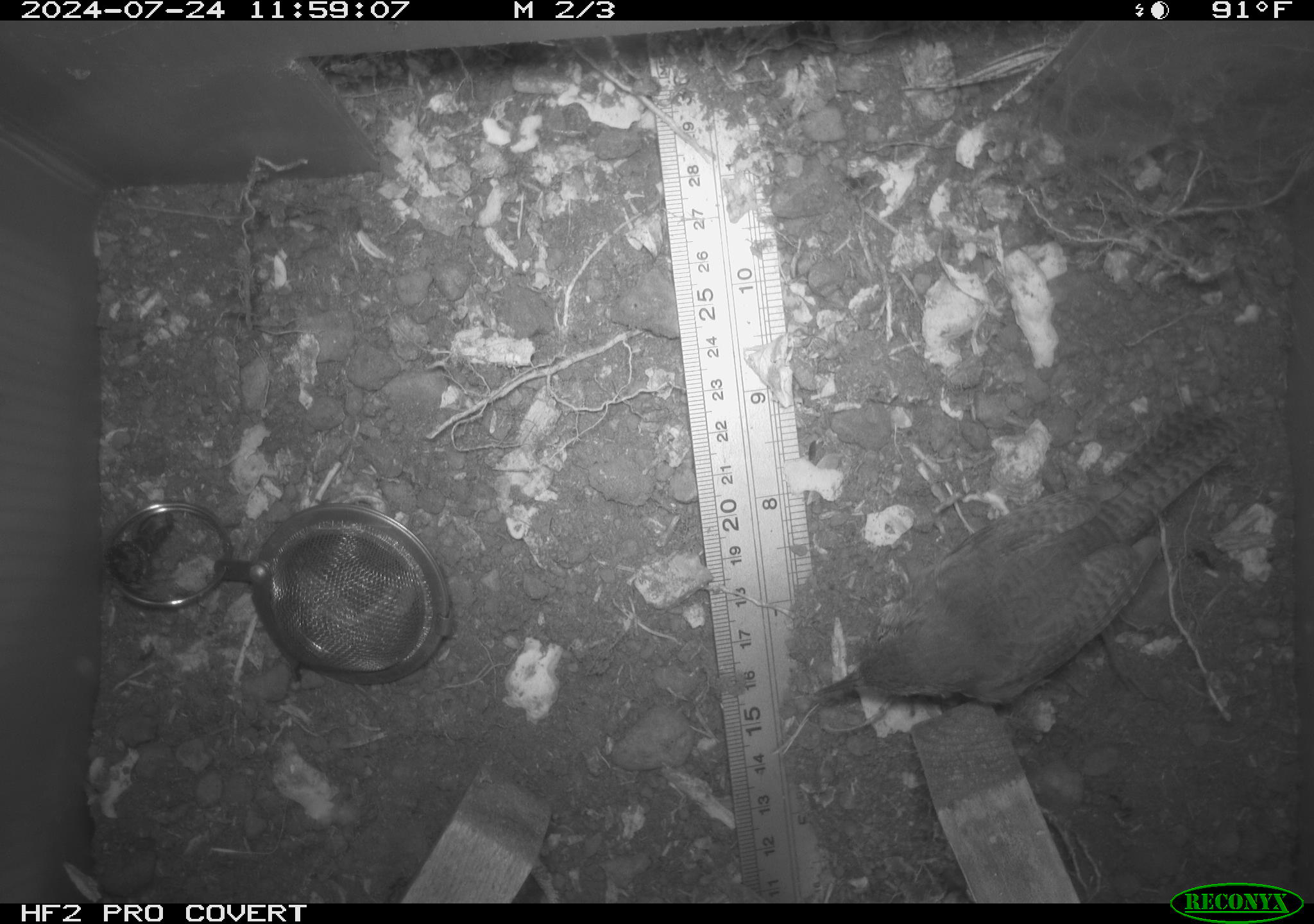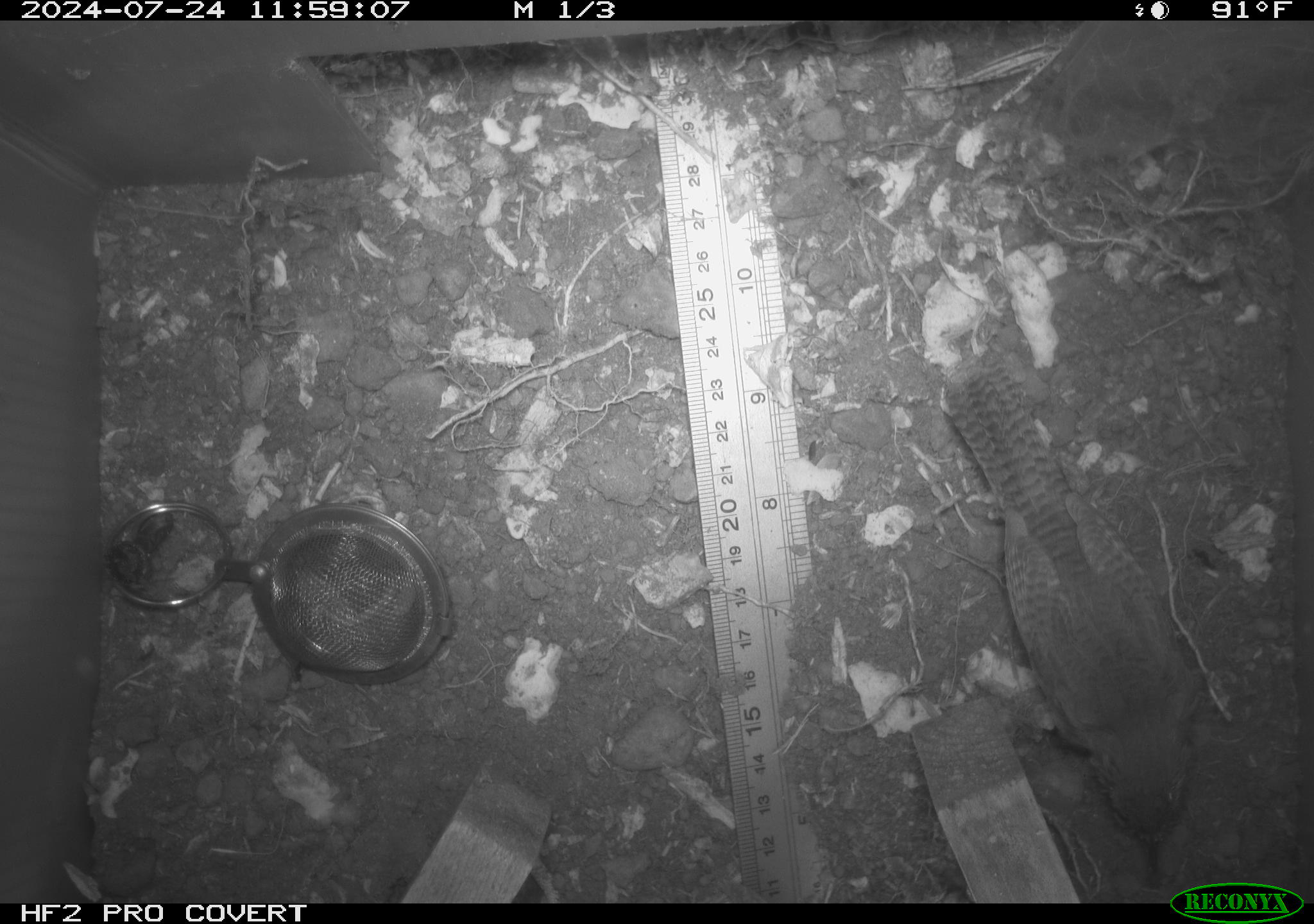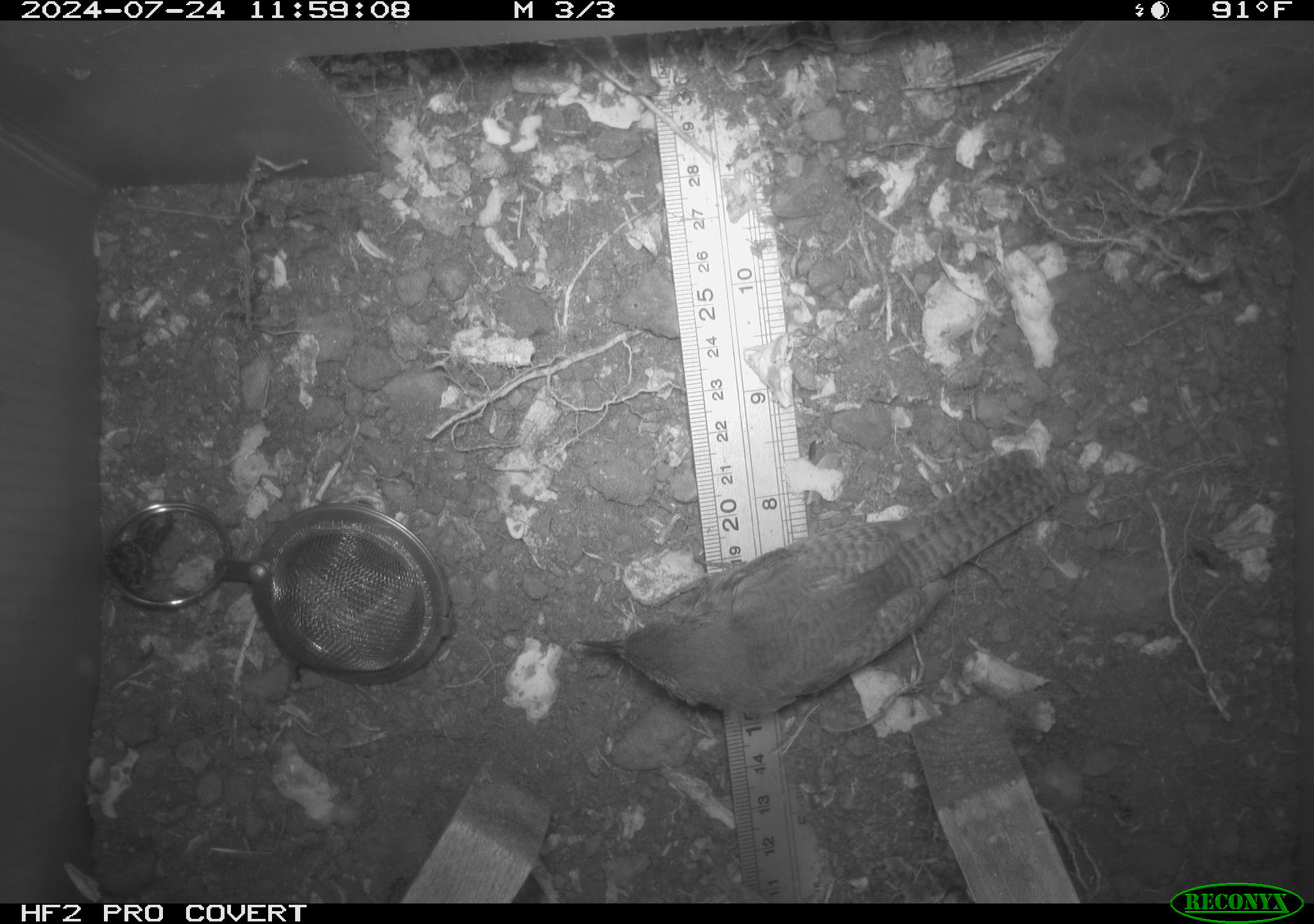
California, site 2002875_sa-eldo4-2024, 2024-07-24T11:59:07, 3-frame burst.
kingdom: Animalia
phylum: Chordata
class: Aves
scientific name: Aves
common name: bird